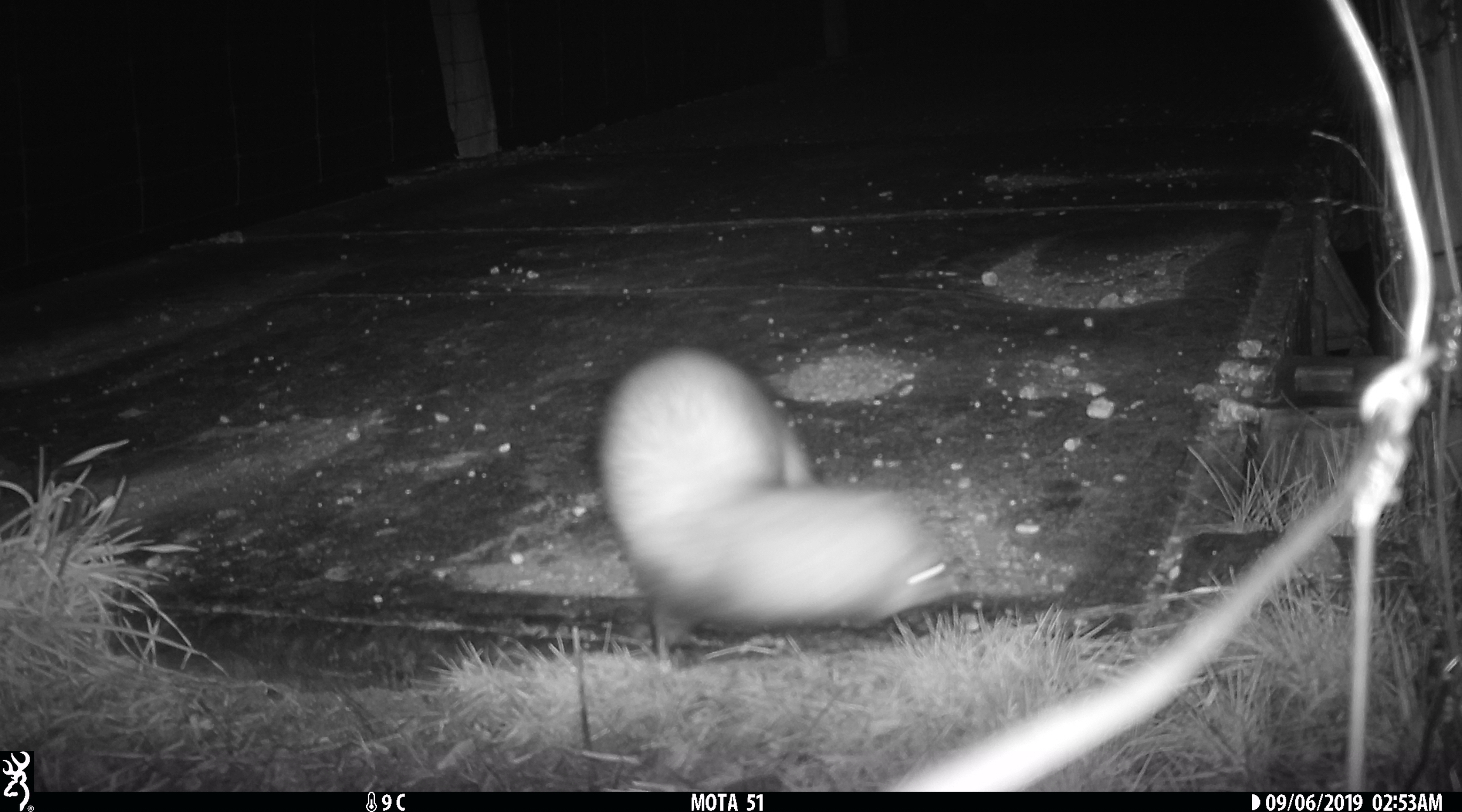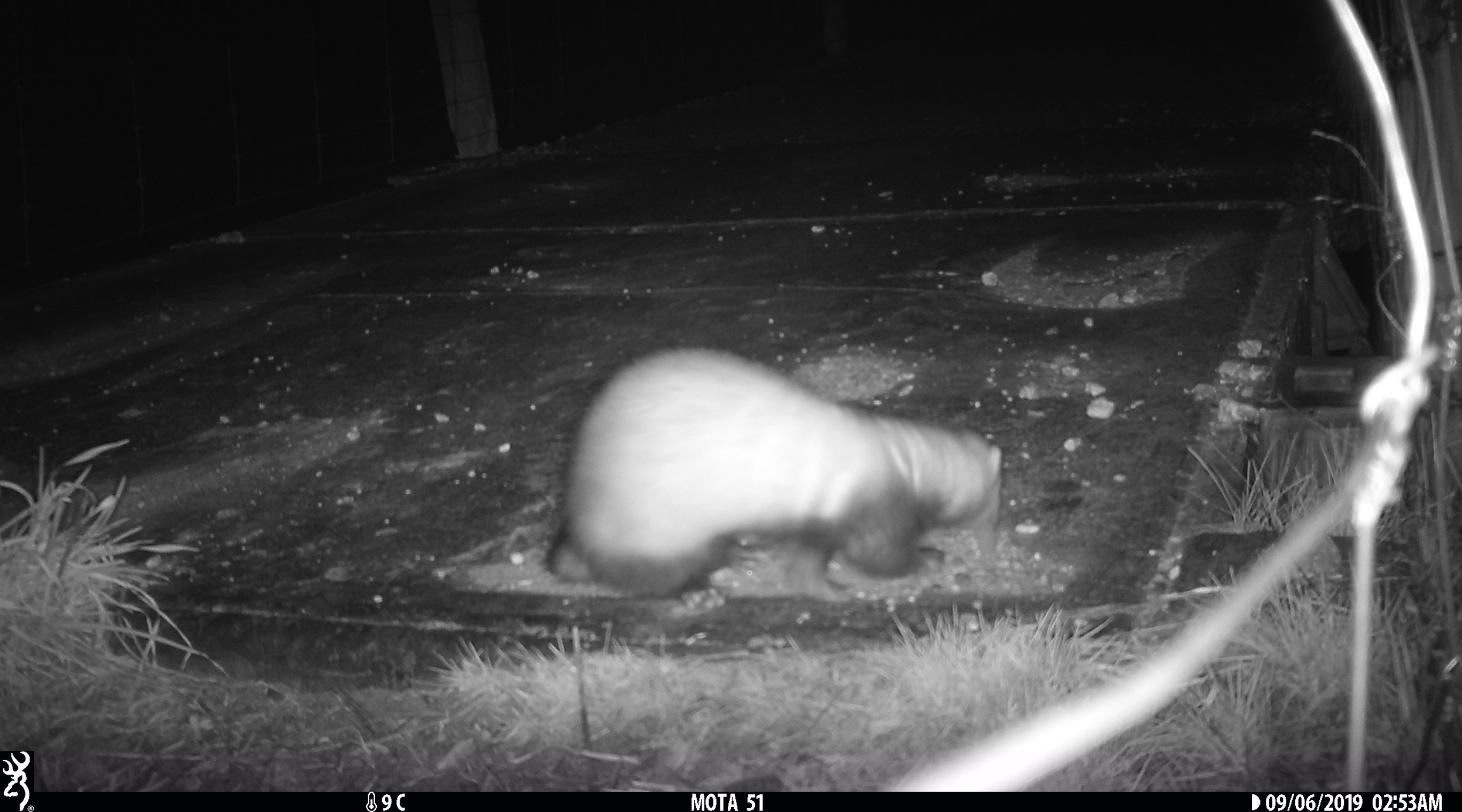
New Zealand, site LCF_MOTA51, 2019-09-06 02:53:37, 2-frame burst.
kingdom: Animalia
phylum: Chordata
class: Mammalia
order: Carnivora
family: Mustelidae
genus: Mustela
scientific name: Mustela furo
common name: ferret